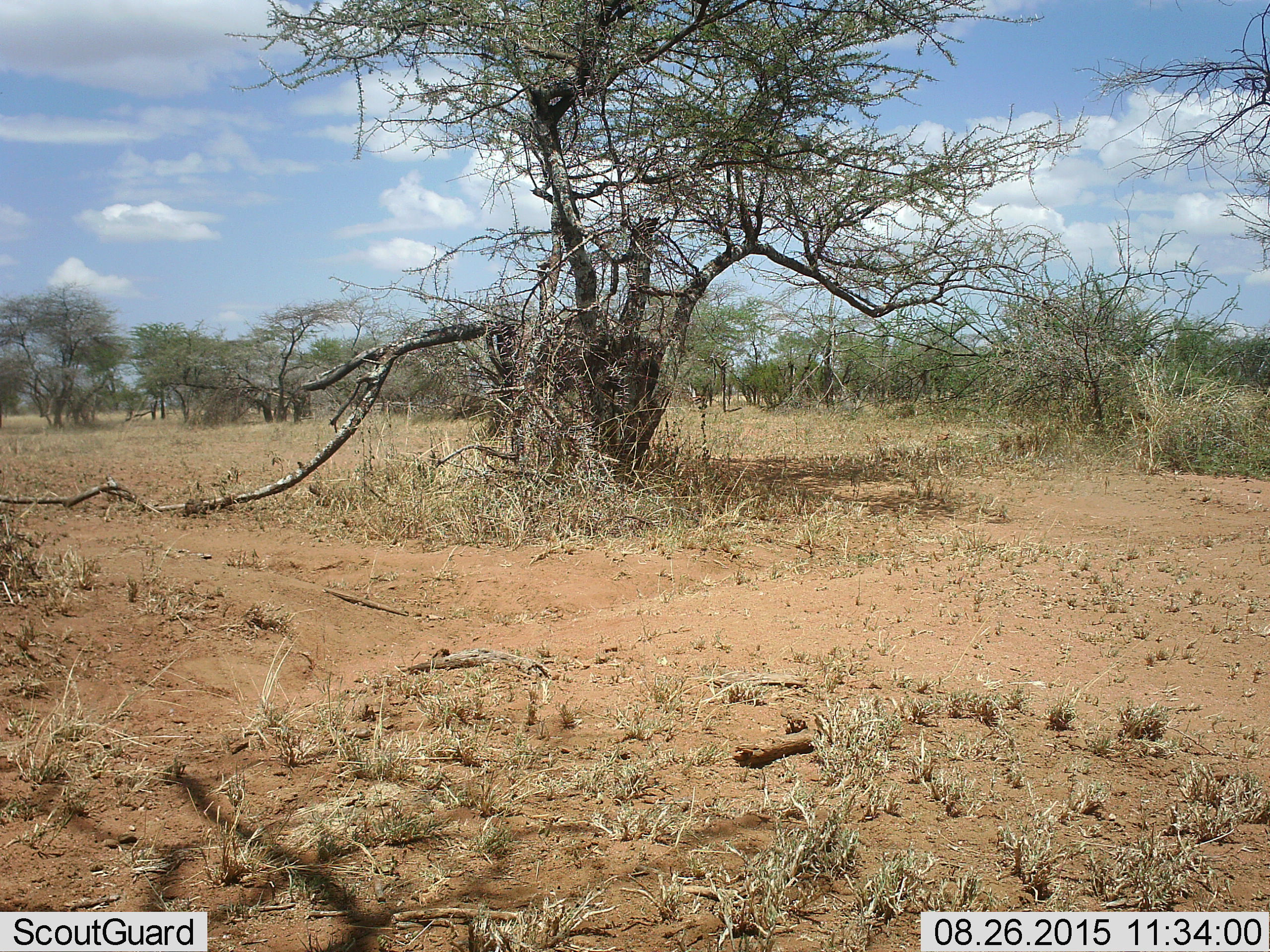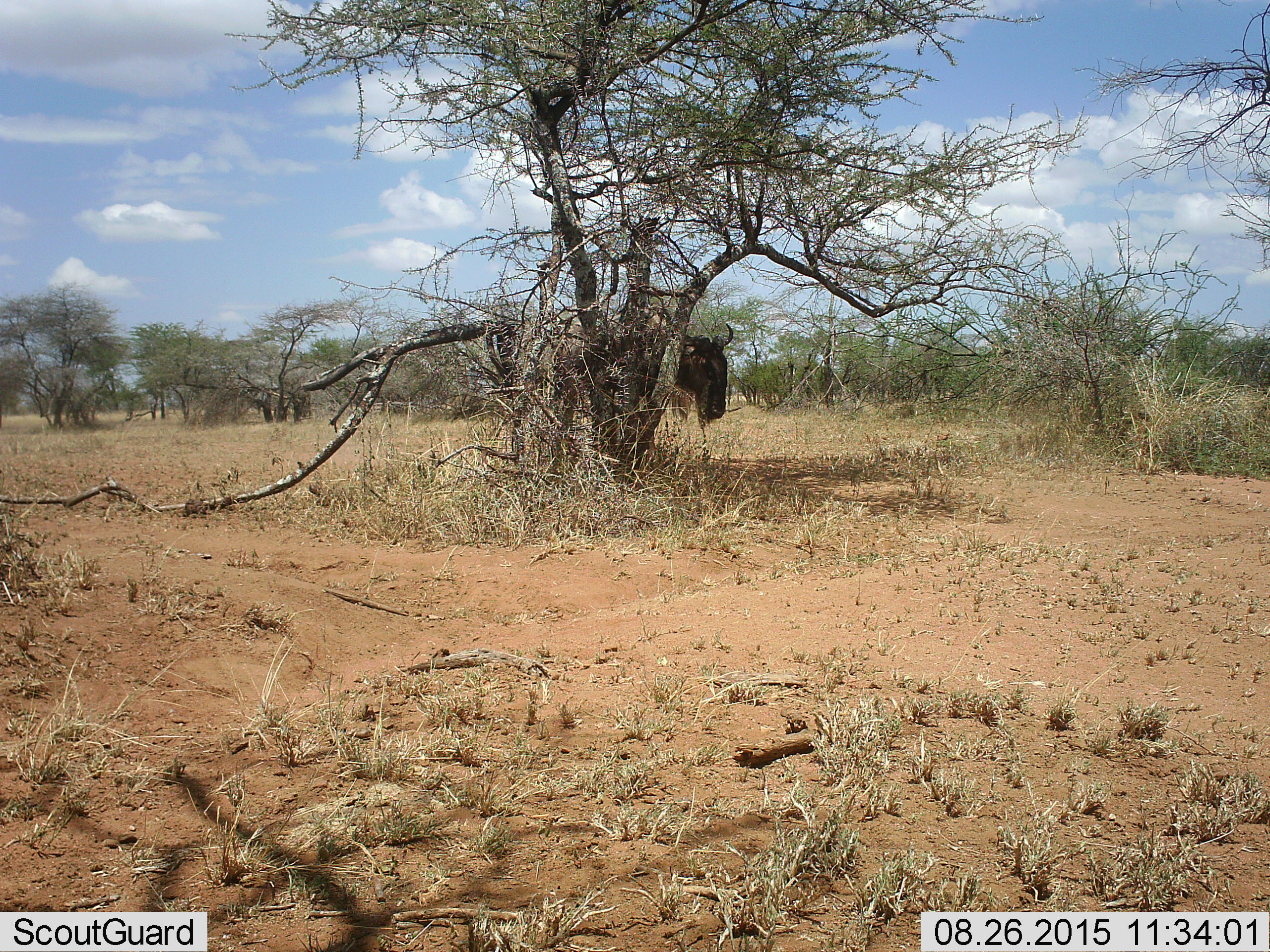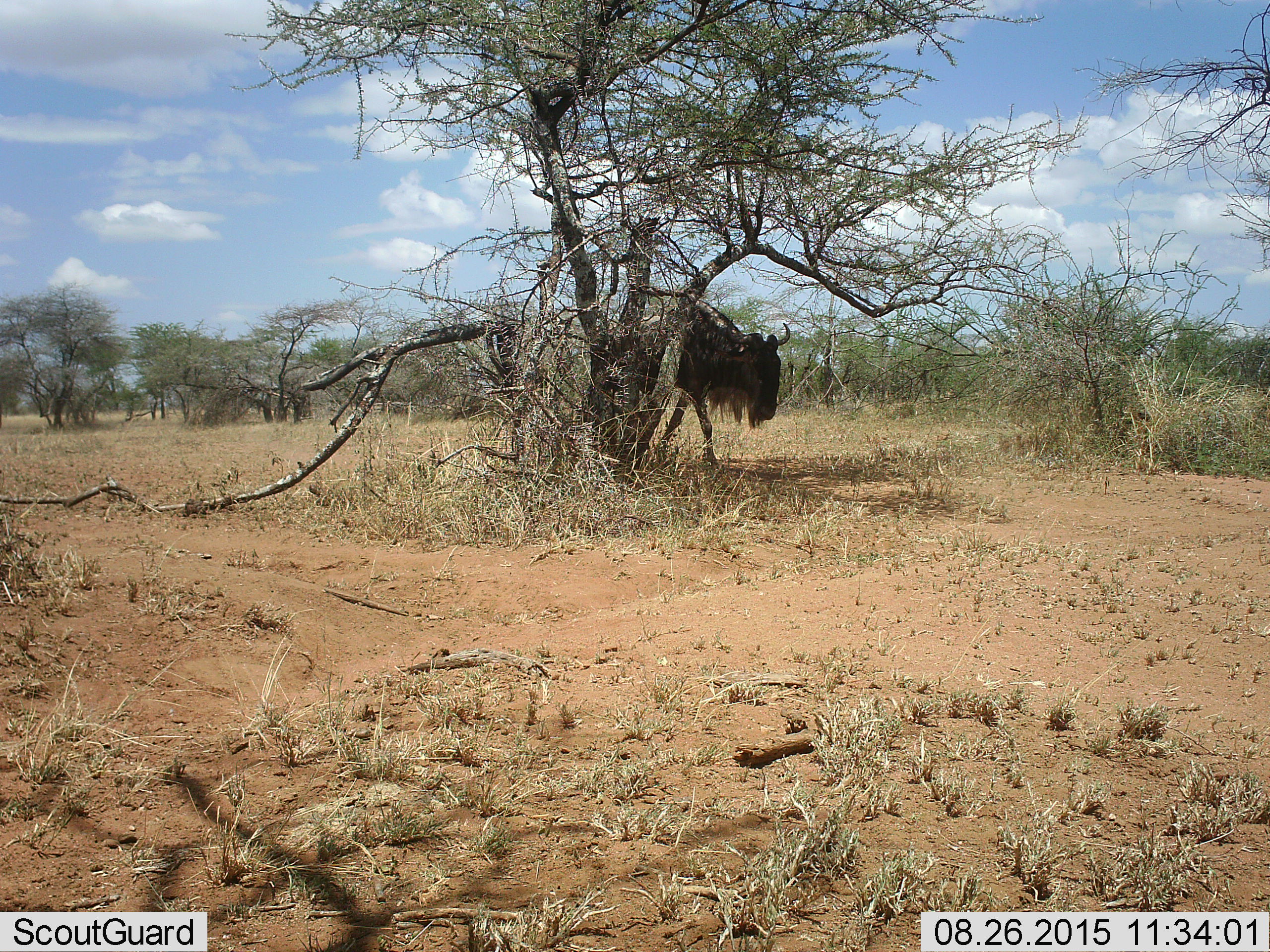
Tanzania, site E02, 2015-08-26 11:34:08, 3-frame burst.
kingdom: Animalia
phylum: Chordata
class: Mammalia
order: Artiodactyla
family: Bovidae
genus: Connochaetes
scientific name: Connochaetes taurinus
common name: blue wildebeest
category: wildebeest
Wildebeest (blue wildebeest) (Connochaetes taurinus), count 1. Behavior (volunteer vote fractions): standing 0%, resting 0%, moving 100%, interacting 0%. Young present (vote fraction): 0%. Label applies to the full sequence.